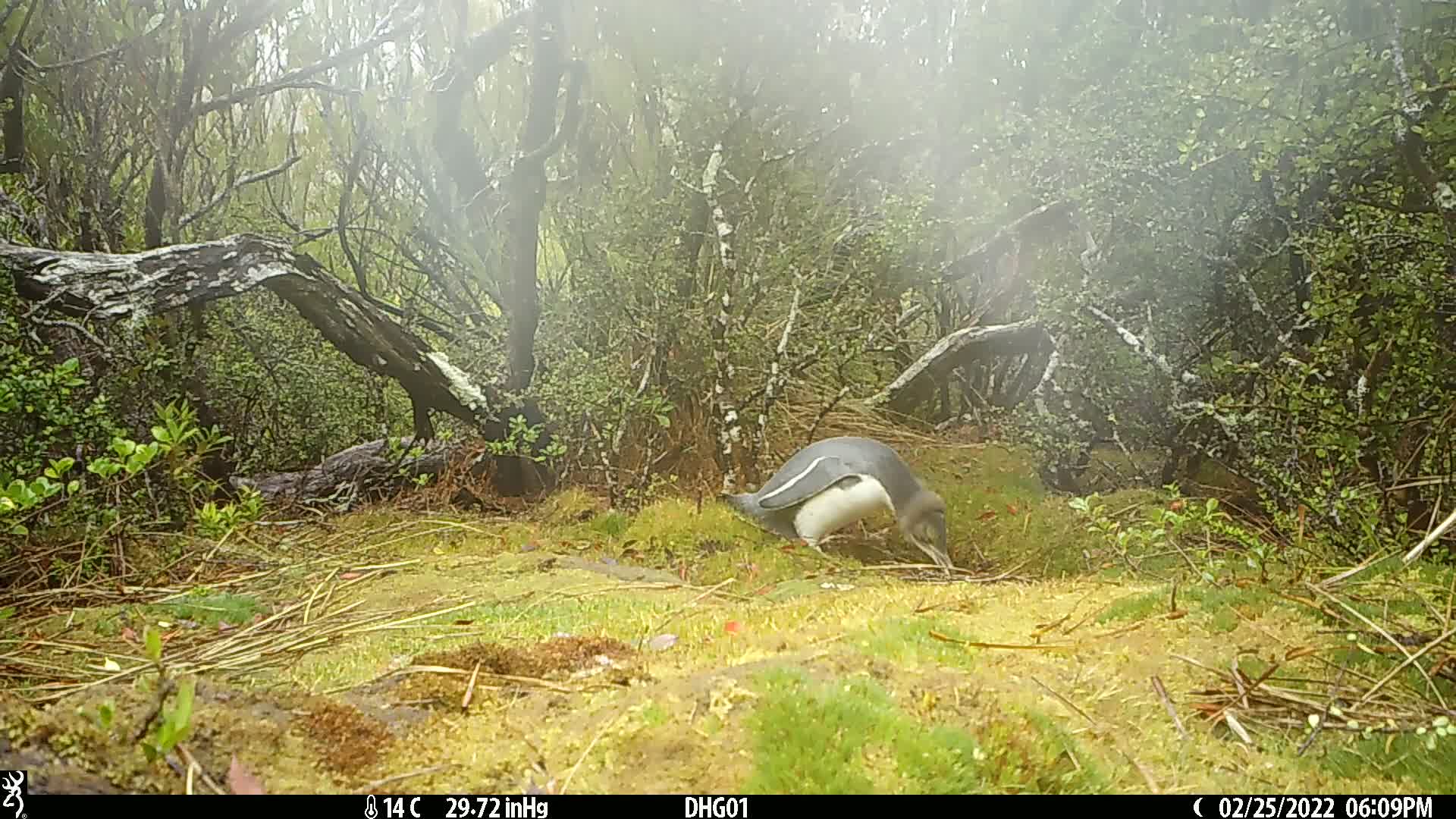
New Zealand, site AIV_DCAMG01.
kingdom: Animalia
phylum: Chordata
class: Aves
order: Sphenisciformes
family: Spheniscidae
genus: Megadyptes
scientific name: Megadyptes antipodes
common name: yellow-eyed penguin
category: yellow eyed penguin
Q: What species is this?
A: Yellow eyed penguin (yellow-eyed penguin) (Megadyptes antipodes).